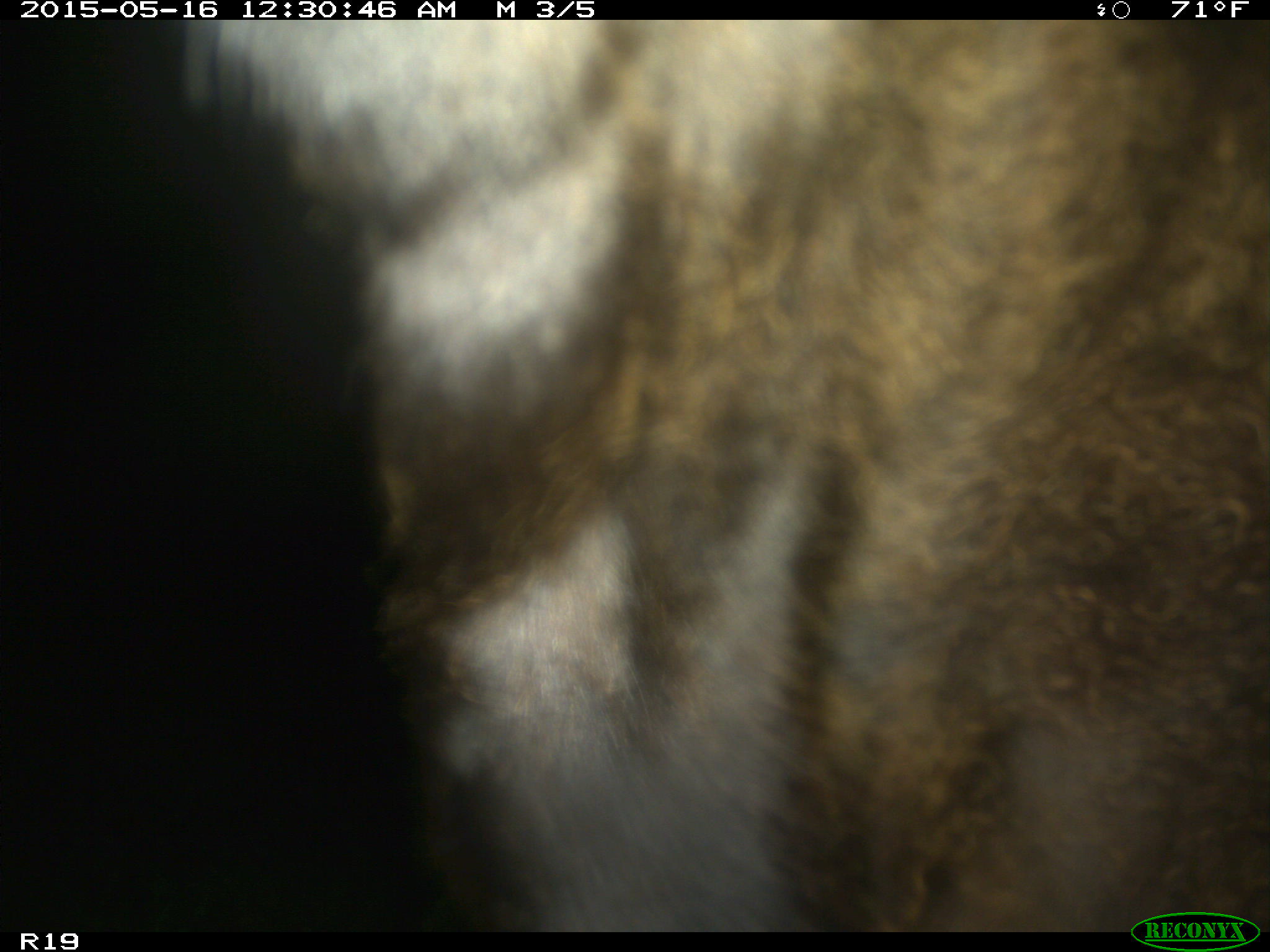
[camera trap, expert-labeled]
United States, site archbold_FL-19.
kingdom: Animalia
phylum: Chordata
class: Mammalia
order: Artiodactyla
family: Bovidae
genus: Bos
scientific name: Bos taurus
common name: domestic cow